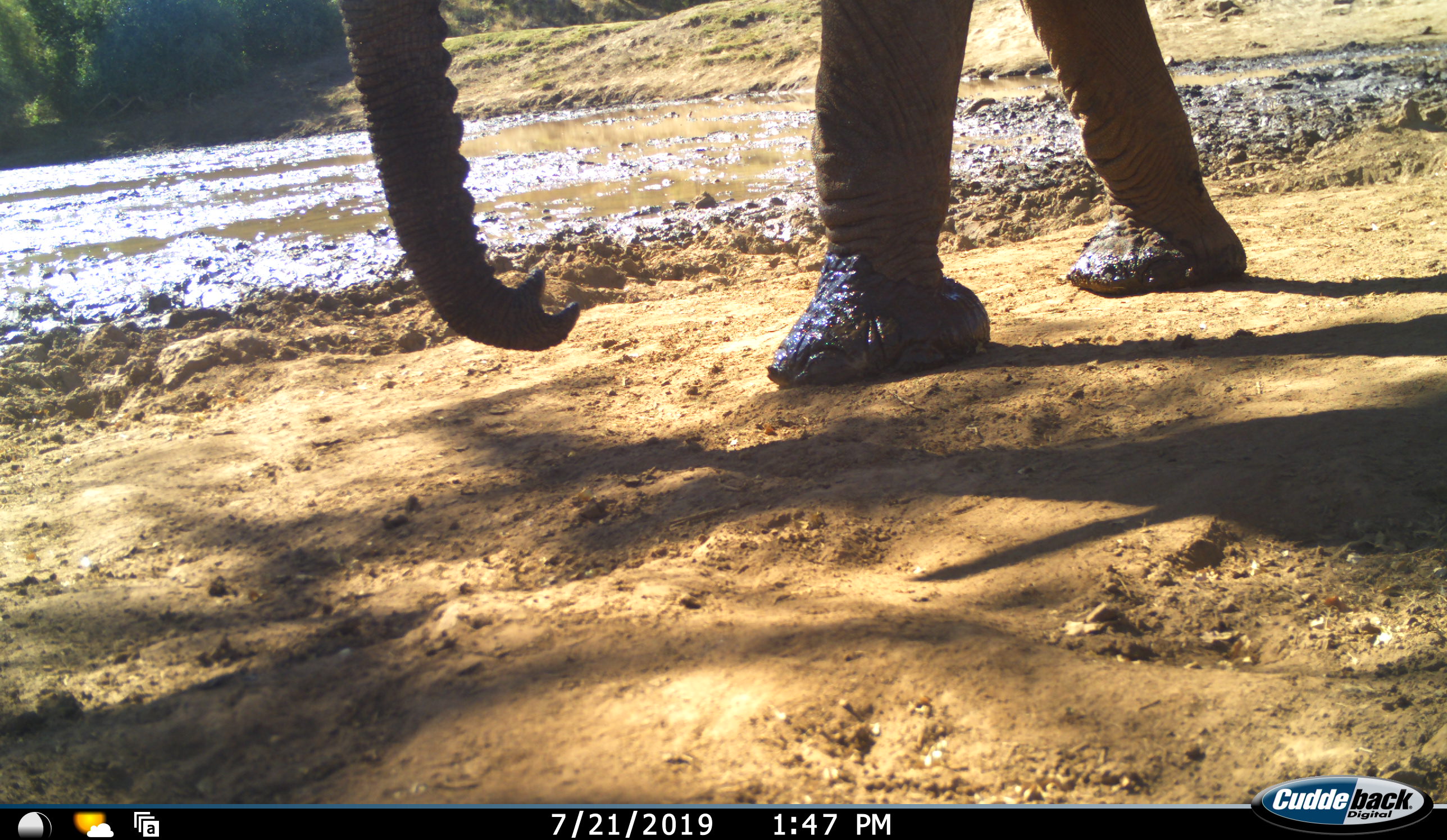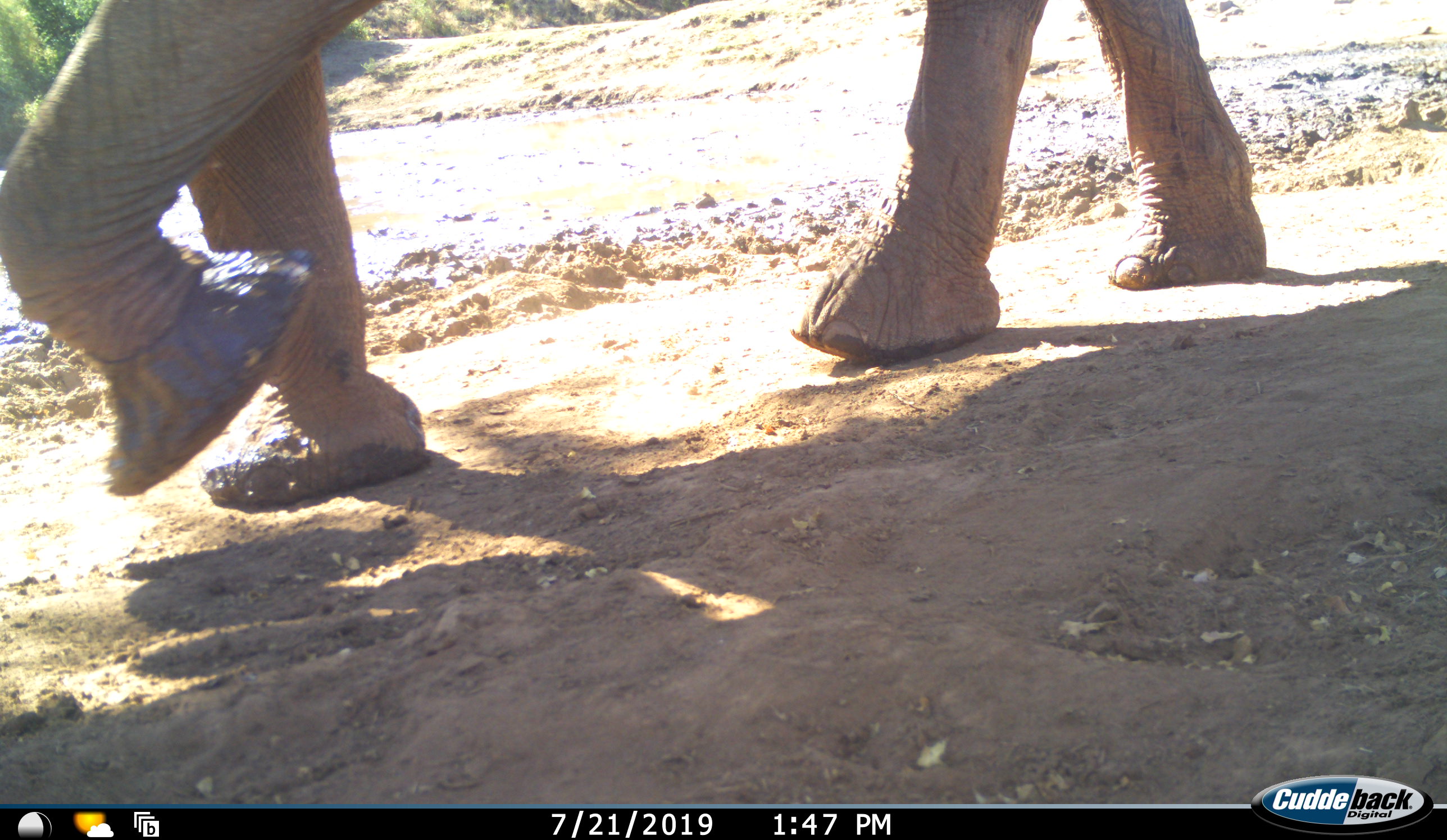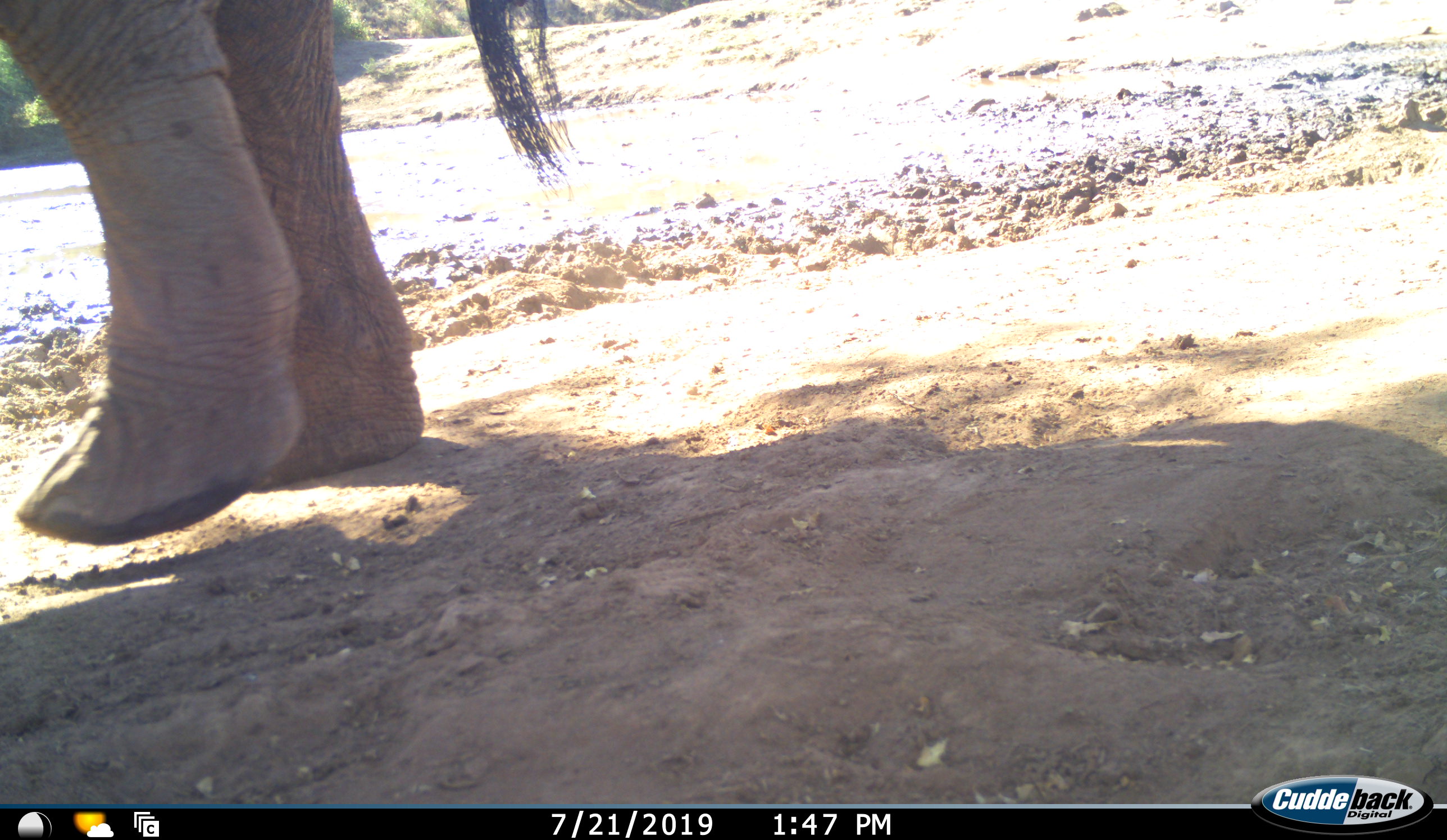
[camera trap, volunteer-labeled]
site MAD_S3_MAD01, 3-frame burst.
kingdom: Animalia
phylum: Chordata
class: Mammalia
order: Proboscidea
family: Elephantidae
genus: Loxodonta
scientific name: Loxodonta africana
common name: african bush elephant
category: elephant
Elephant (african bush elephant) (Loxodonta africana), count 1. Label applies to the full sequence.